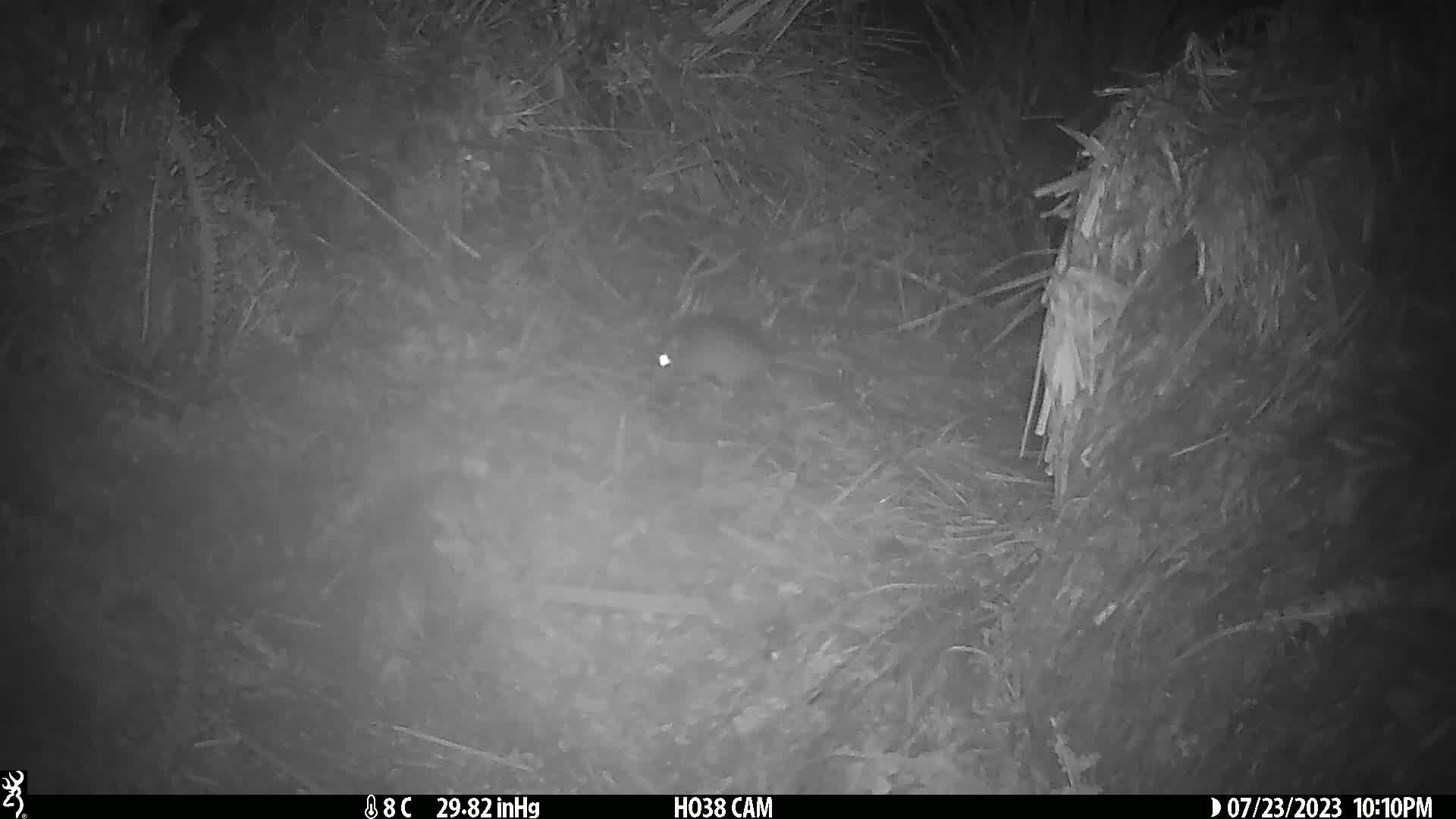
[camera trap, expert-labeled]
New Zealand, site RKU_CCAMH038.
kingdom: Animalia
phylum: Chordata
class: Mammalia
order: Rodentia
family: Muridae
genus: Rattus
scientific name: Rattus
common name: rat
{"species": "rat (Rattus)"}